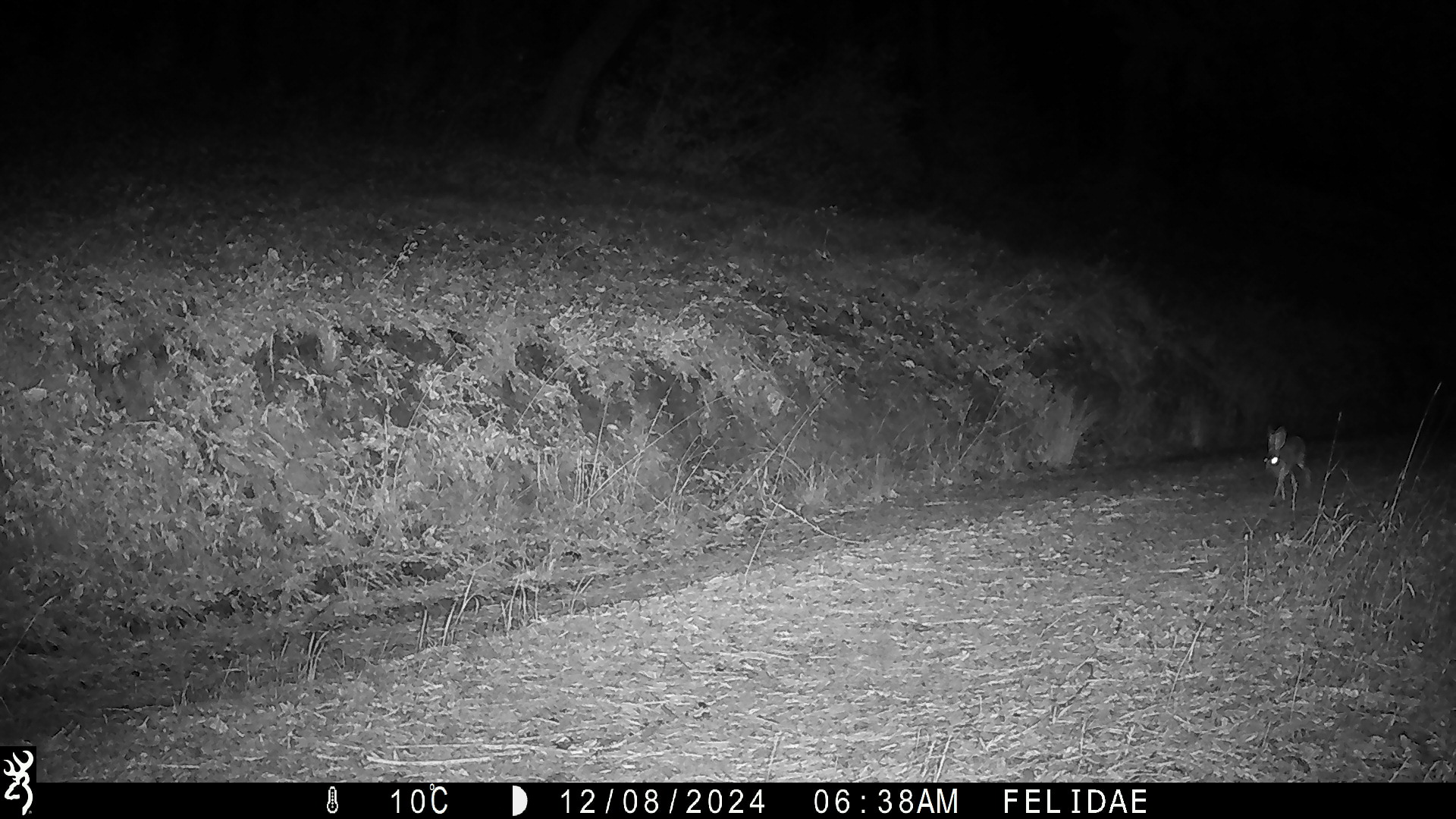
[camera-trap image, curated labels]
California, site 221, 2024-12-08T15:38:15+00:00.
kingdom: Animalia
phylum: Chordata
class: Mammalia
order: Lagomorpha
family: Leporidae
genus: Lepus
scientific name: Lepus californicus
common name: black-tailed jackrabbit